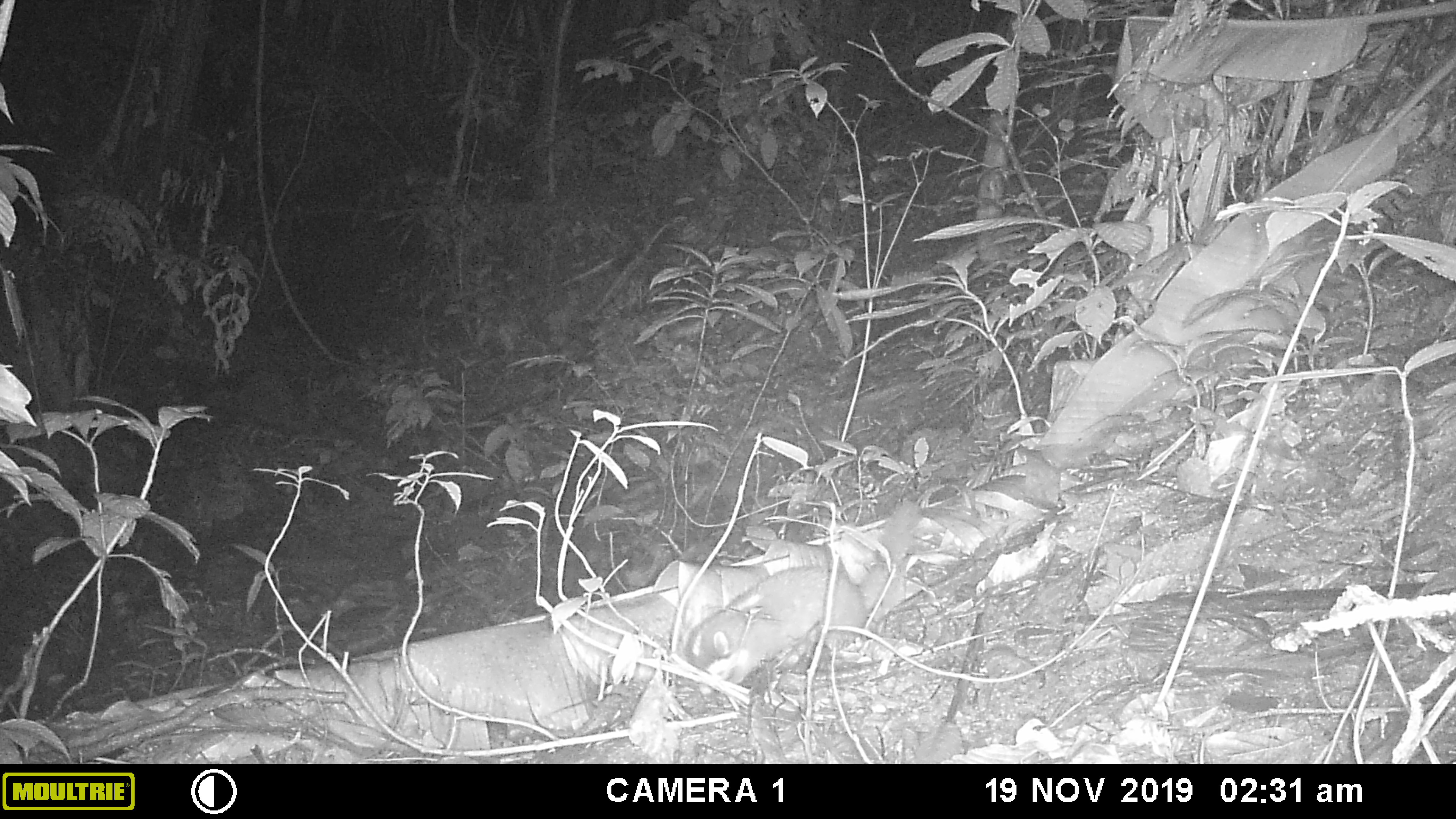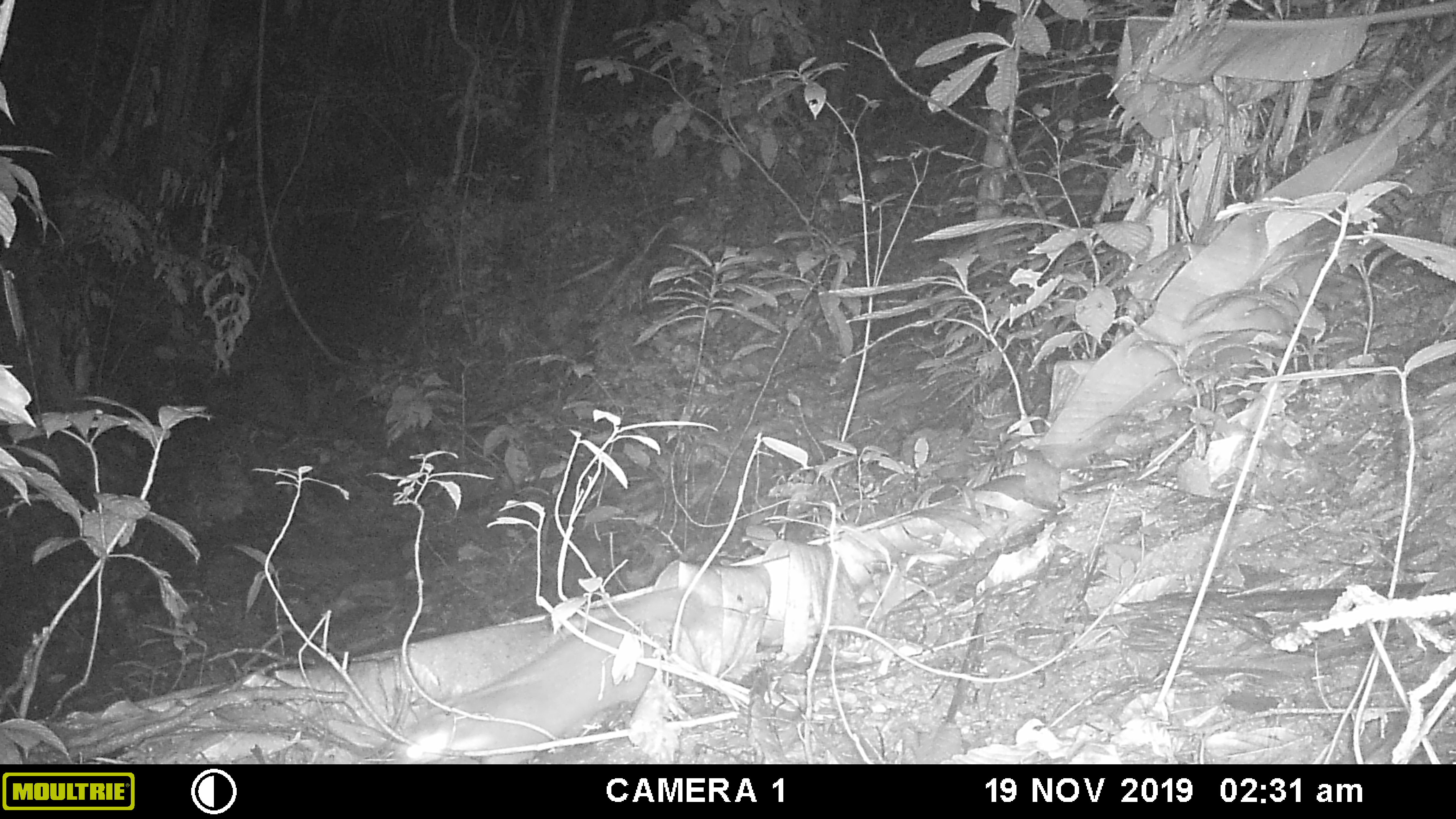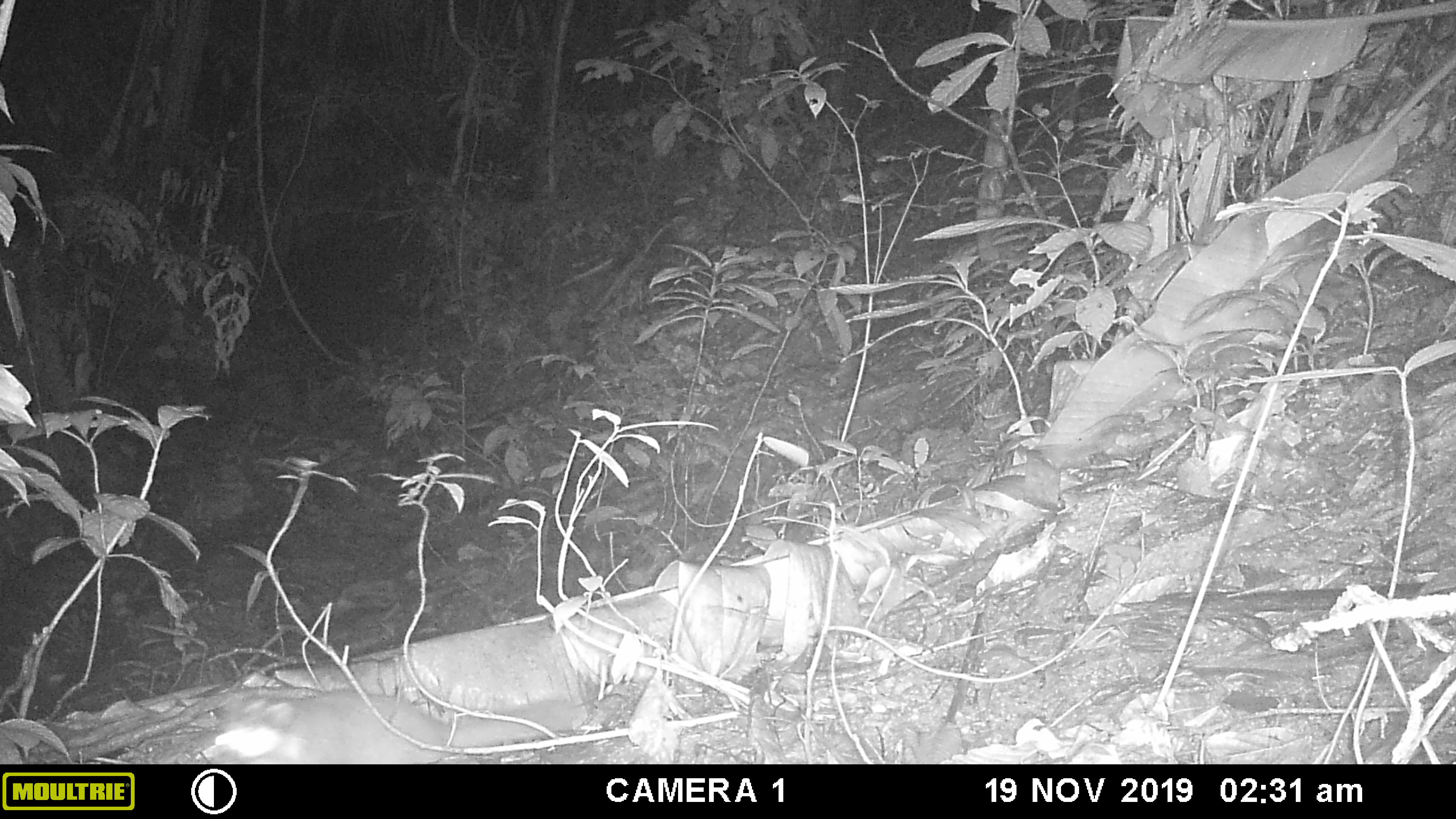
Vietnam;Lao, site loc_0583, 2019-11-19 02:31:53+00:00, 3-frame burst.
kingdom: Animalia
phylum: Chordata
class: Mammalia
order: Carnivora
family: Mustelidae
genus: Melogale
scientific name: Melogale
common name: ferret badger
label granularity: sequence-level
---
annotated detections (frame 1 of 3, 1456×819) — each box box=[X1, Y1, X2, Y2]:
ferret badger: box=[675, 498, 922, 692]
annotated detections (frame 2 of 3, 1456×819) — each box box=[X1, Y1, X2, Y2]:
ferret badger: box=[390, 583, 713, 762]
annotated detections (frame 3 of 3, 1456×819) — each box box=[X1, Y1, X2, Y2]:
ferret badger: box=[210, 686, 579, 761]